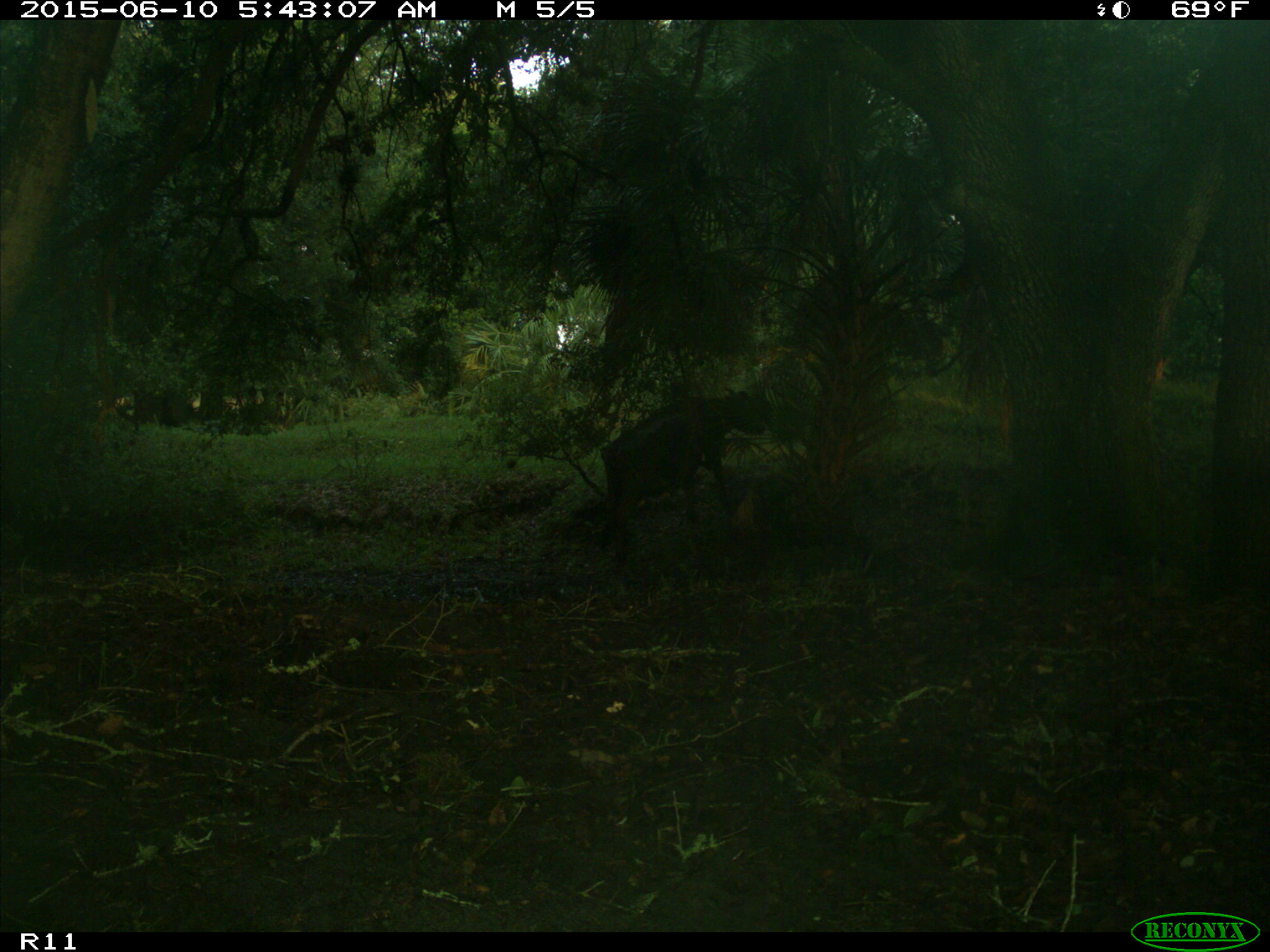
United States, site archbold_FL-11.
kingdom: Animalia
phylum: Chordata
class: Mammalia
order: Artiodactyla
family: Bovidae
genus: Bos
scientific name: Bos taurus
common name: domestic cow